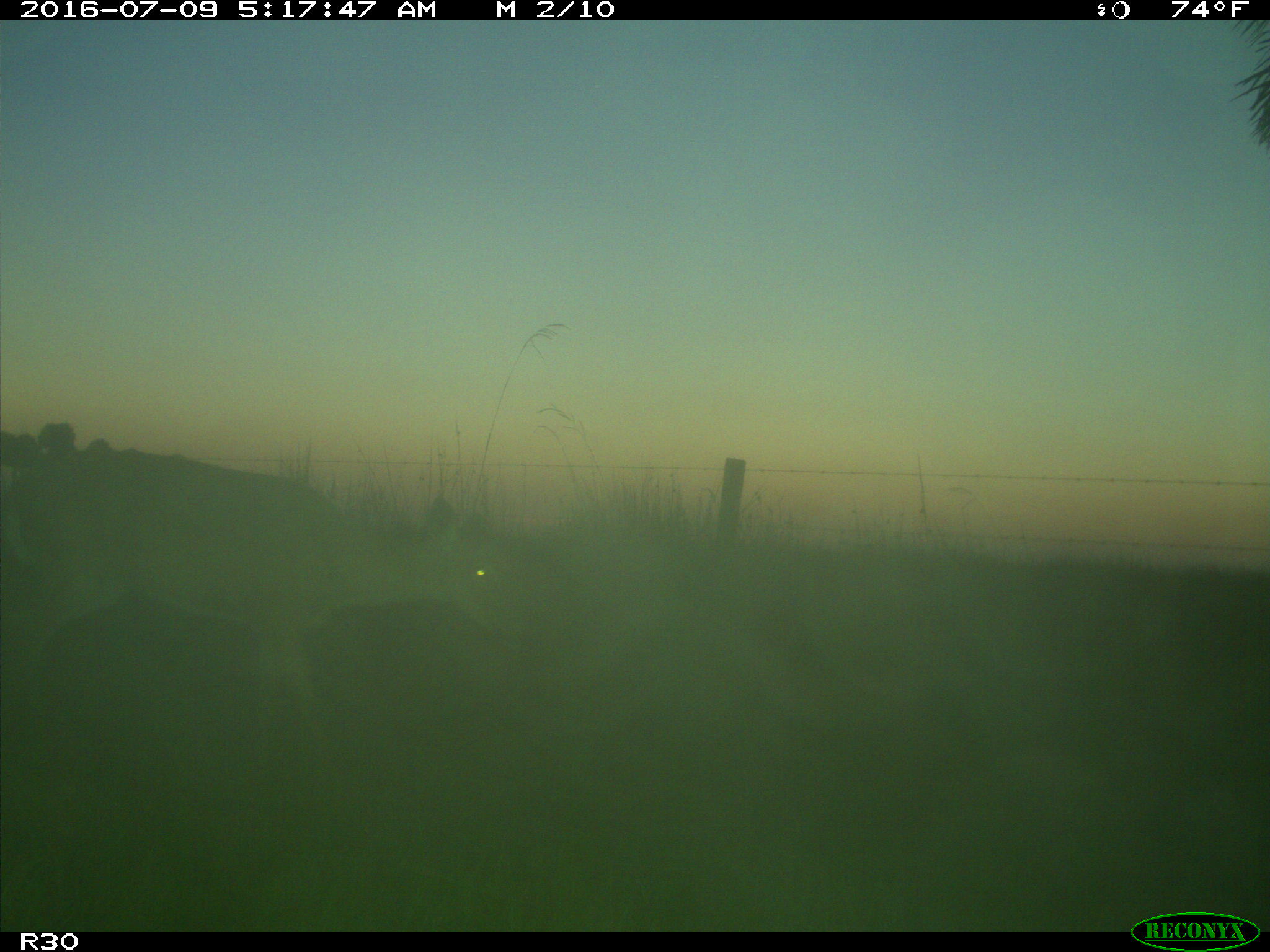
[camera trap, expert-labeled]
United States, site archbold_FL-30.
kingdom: Animalia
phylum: Chordata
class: Mammalia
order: Artiodactyla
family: Cervidae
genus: Odocoileus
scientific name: Odocoileus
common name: deer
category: unidentified deer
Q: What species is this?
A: Unidentified deer (deer) (Odocoileus).